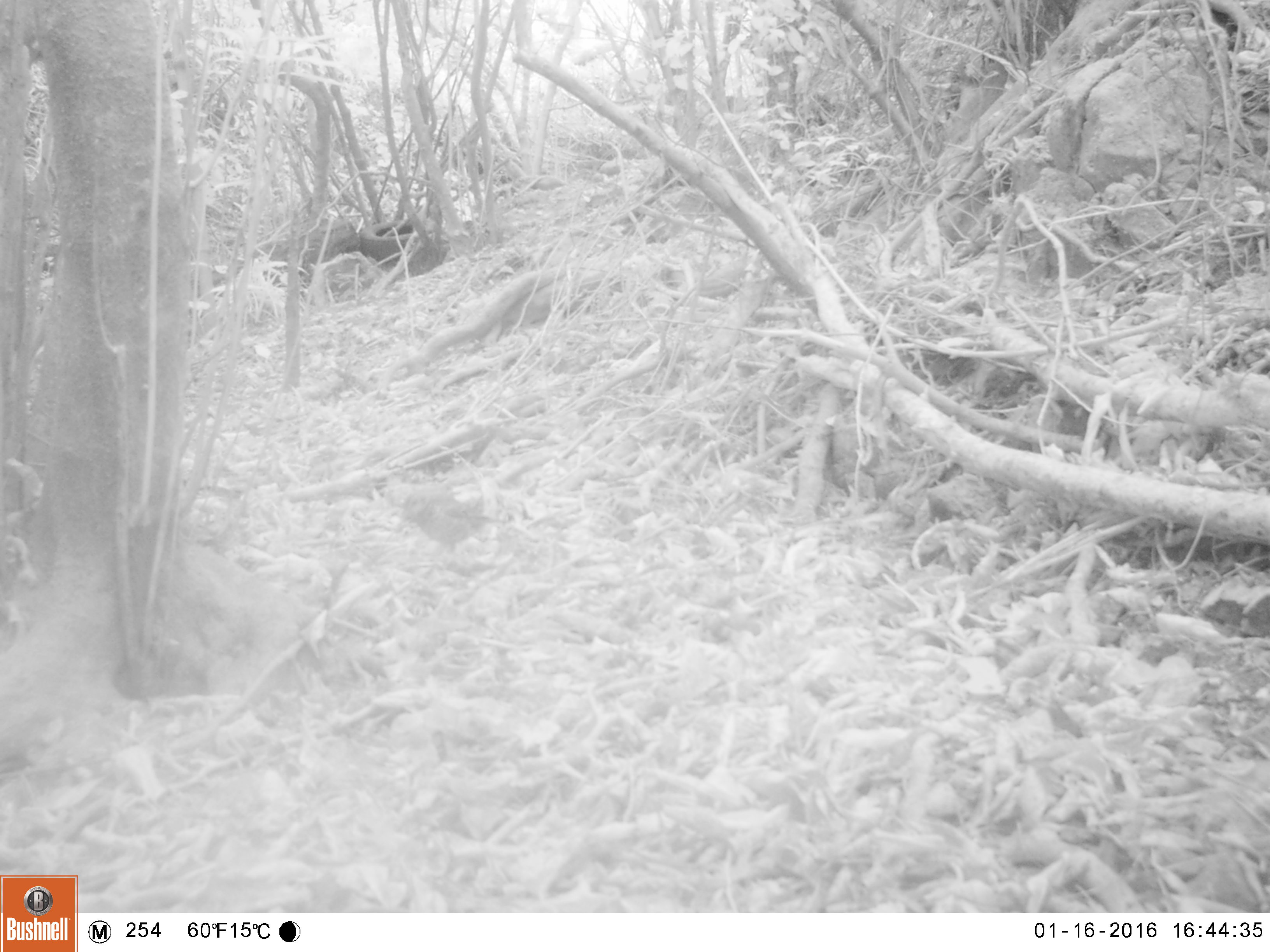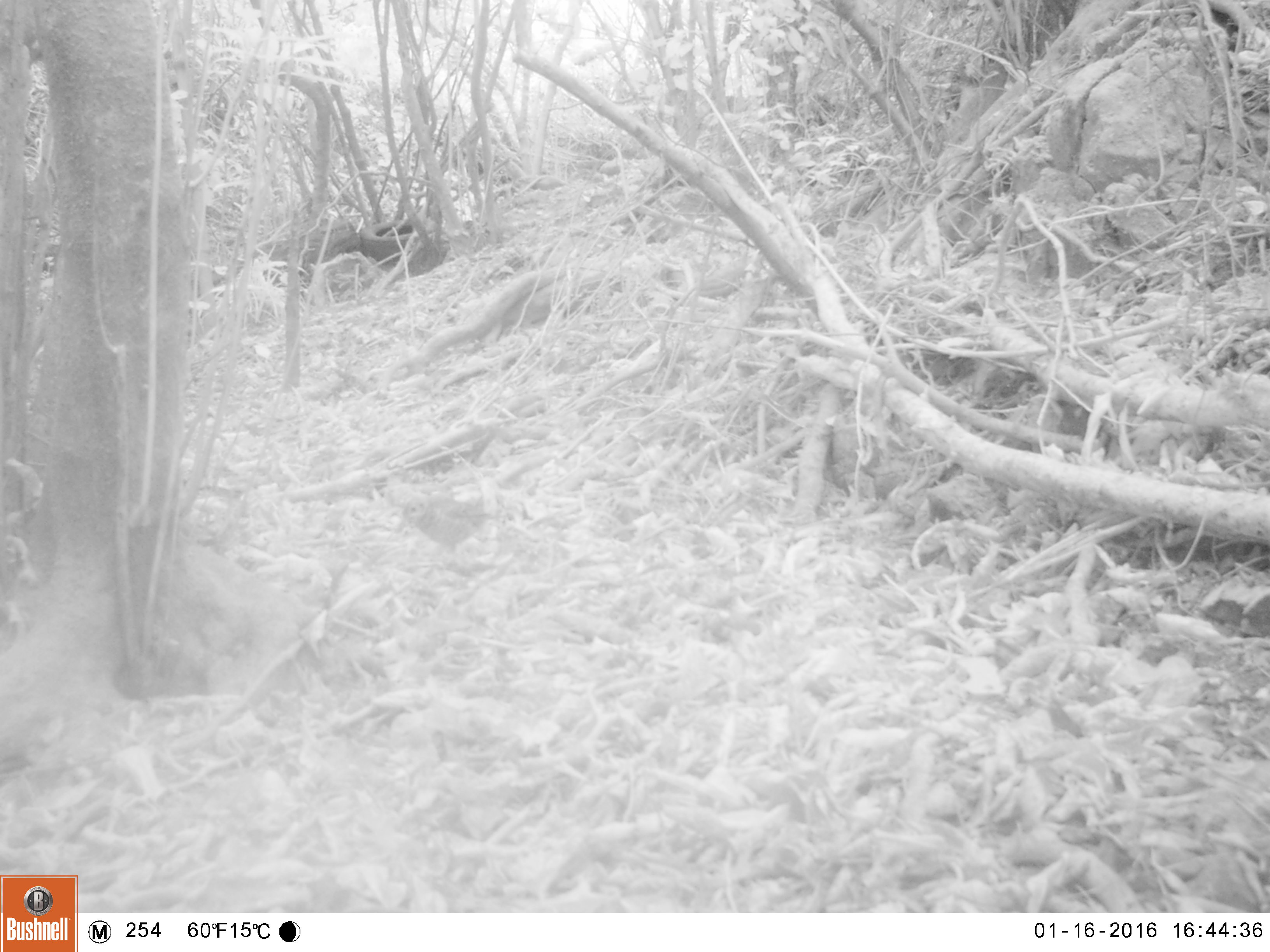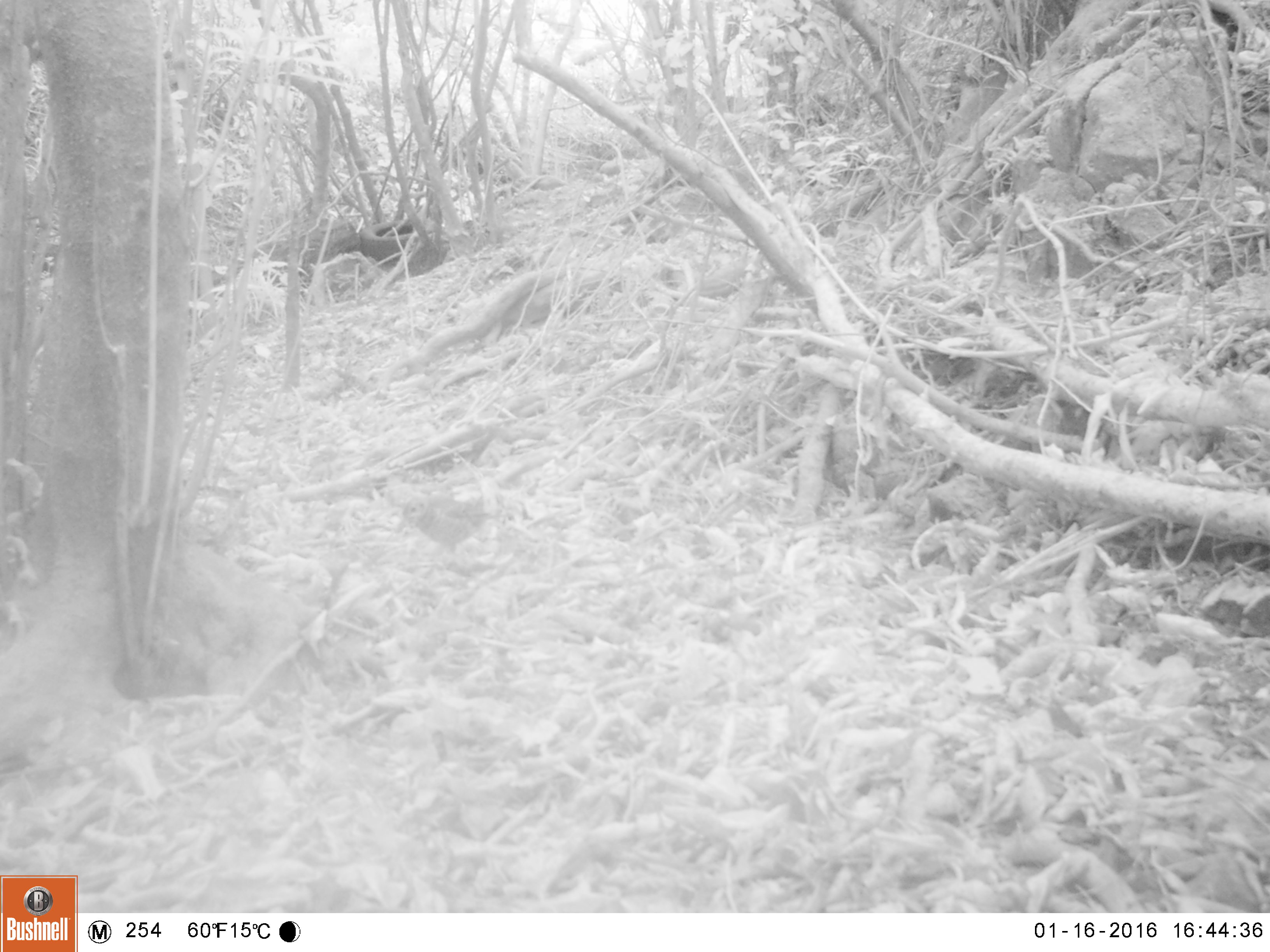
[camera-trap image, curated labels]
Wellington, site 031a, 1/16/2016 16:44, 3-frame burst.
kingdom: Animalia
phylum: Chordata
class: Aves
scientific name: Aves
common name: bird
Bird (Aves).